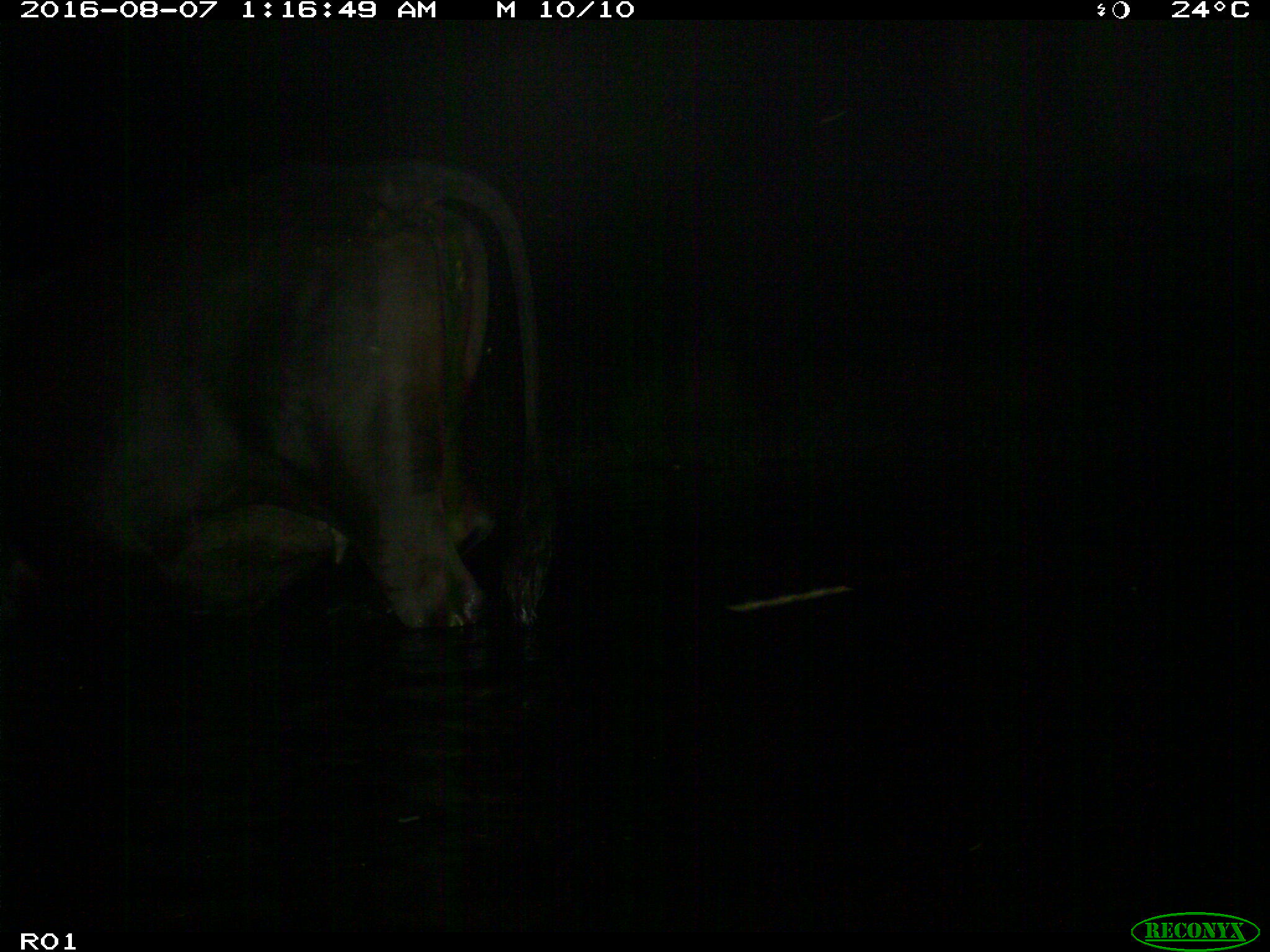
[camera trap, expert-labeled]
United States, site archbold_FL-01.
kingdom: Animalia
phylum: Chordata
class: Mammalia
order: Artiodactyla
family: Bovidae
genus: Bos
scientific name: Bos taurus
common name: domestic cow